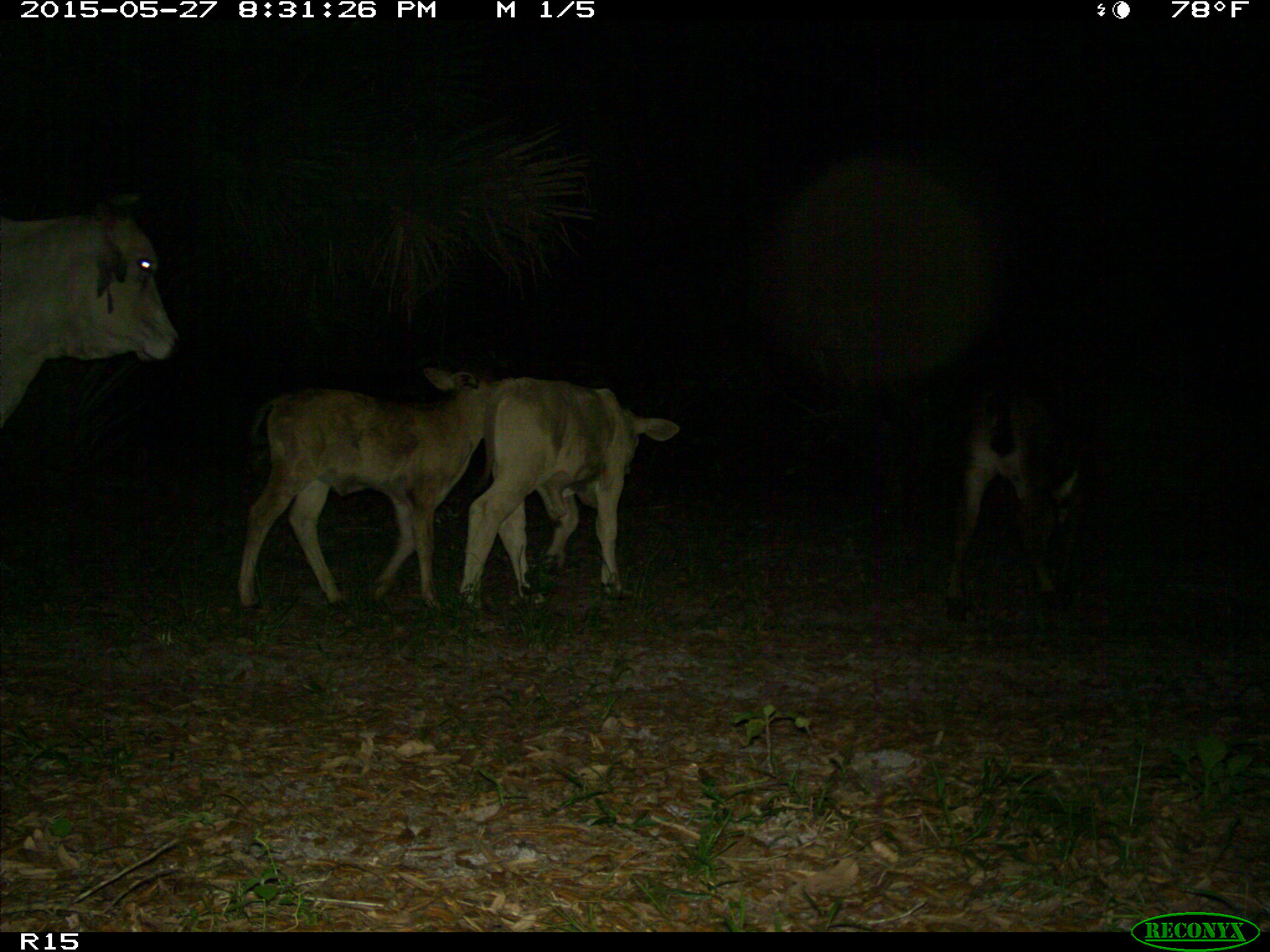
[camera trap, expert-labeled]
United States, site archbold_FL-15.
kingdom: Animalia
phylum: Chordata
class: Mammalia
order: Artiodactyla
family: Bovidae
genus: Bos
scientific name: Bos taurus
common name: domestic cow